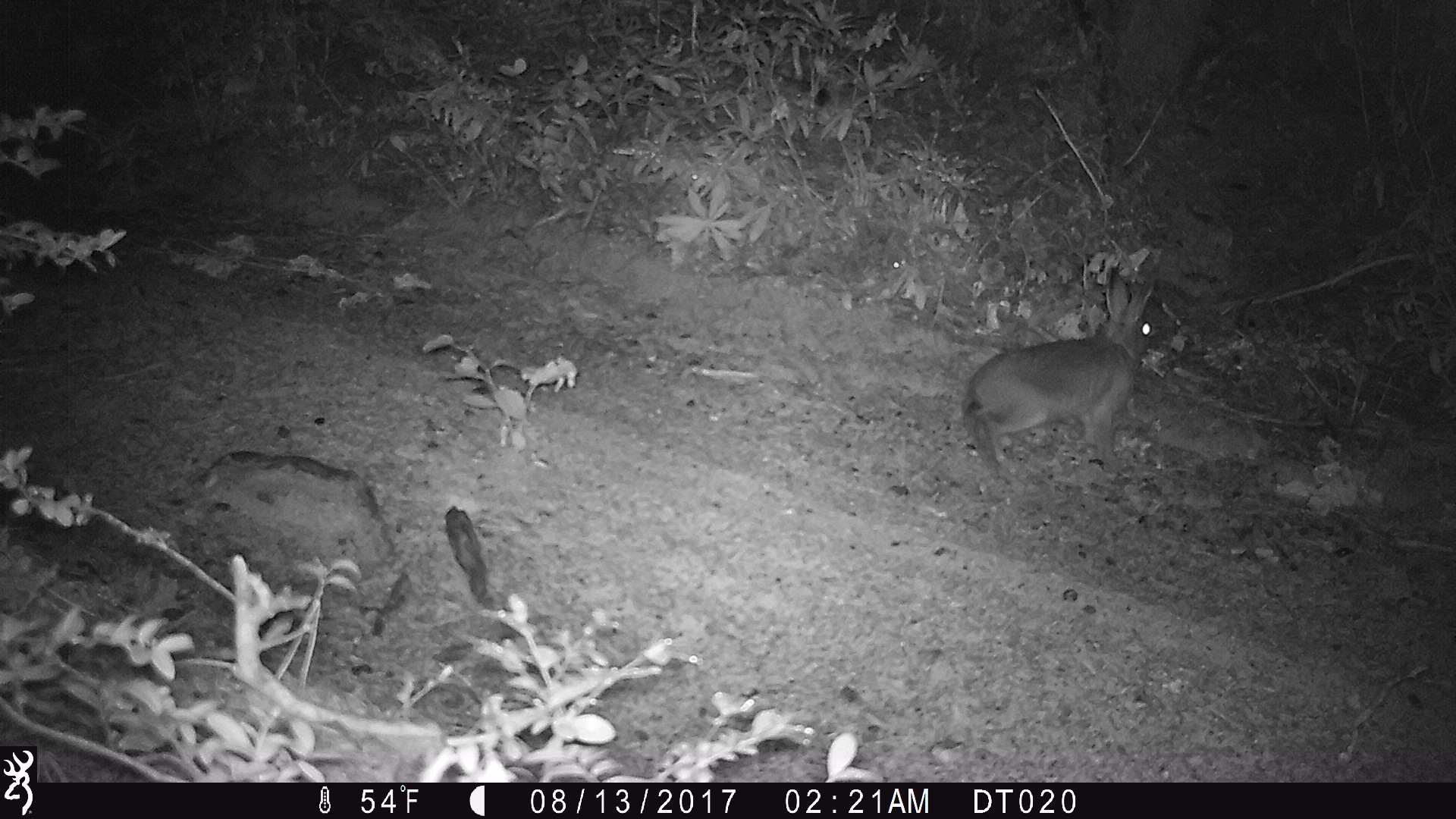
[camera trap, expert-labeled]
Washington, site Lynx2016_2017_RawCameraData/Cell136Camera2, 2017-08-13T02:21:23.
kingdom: Animalia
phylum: Chordata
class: Mammalia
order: Lagomorpha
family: Leporidae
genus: Lepus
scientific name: Lepus americanus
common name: snowshoe hare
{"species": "Lepus americanus (snowshoe hare)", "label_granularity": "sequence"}